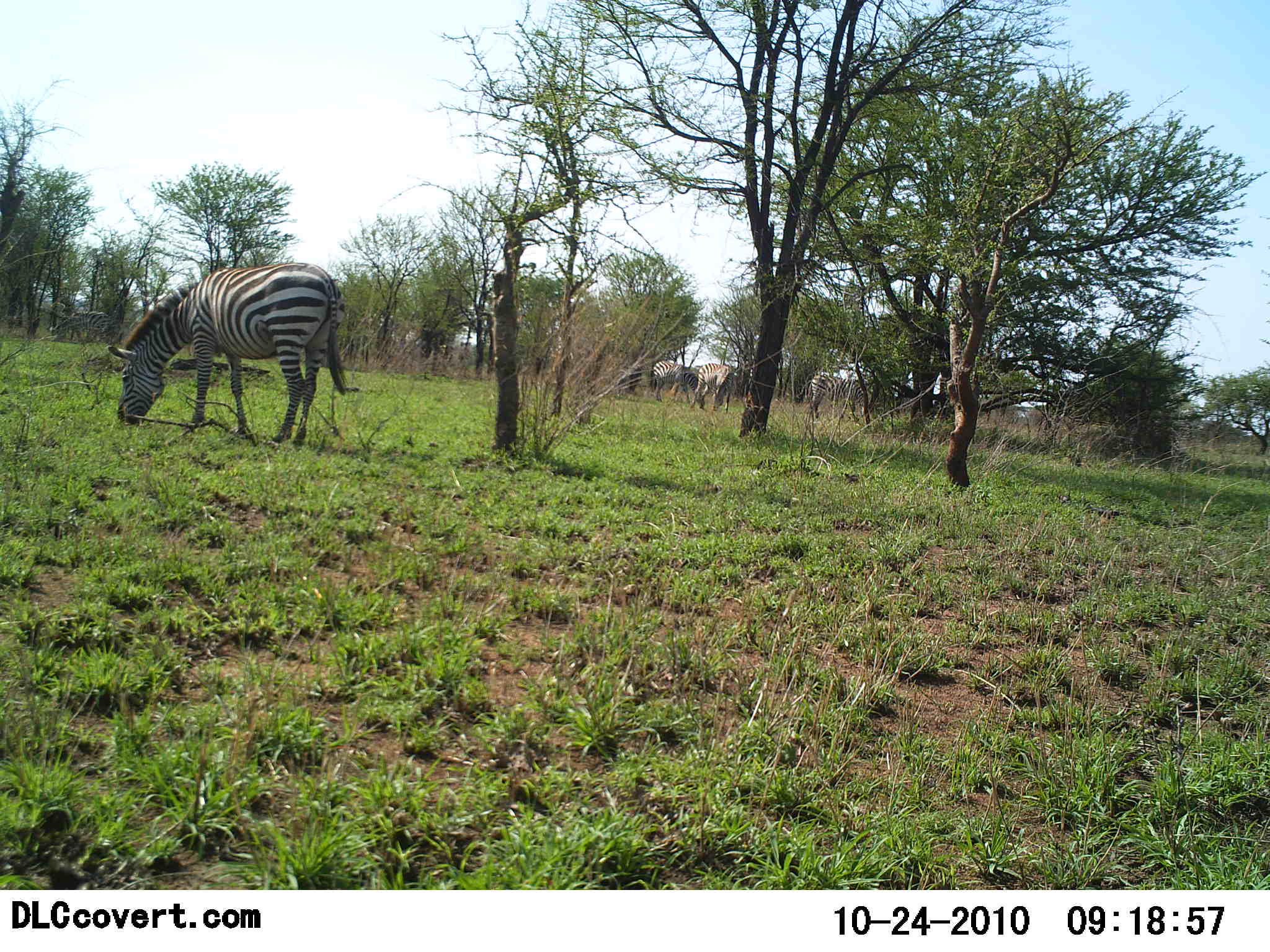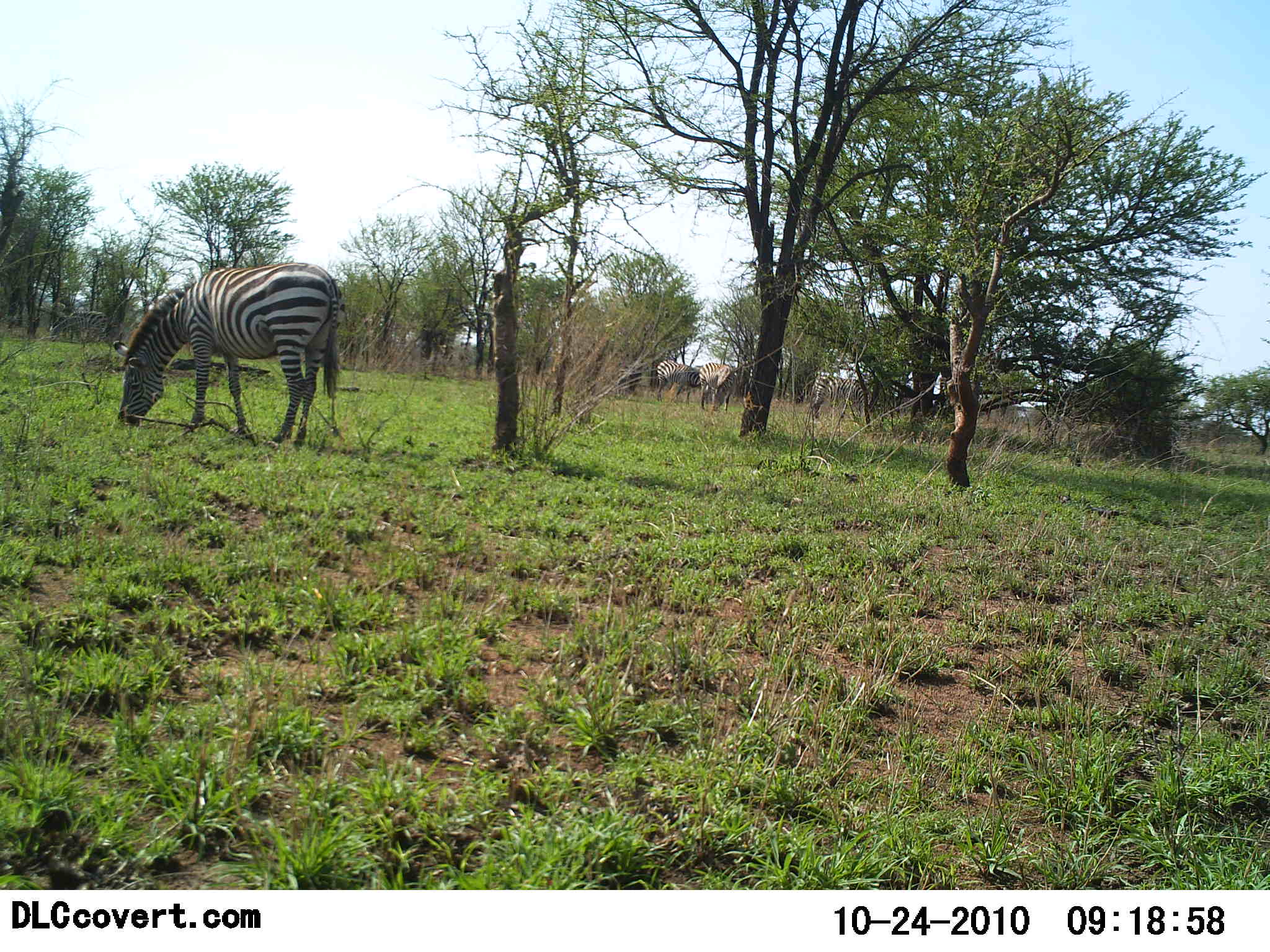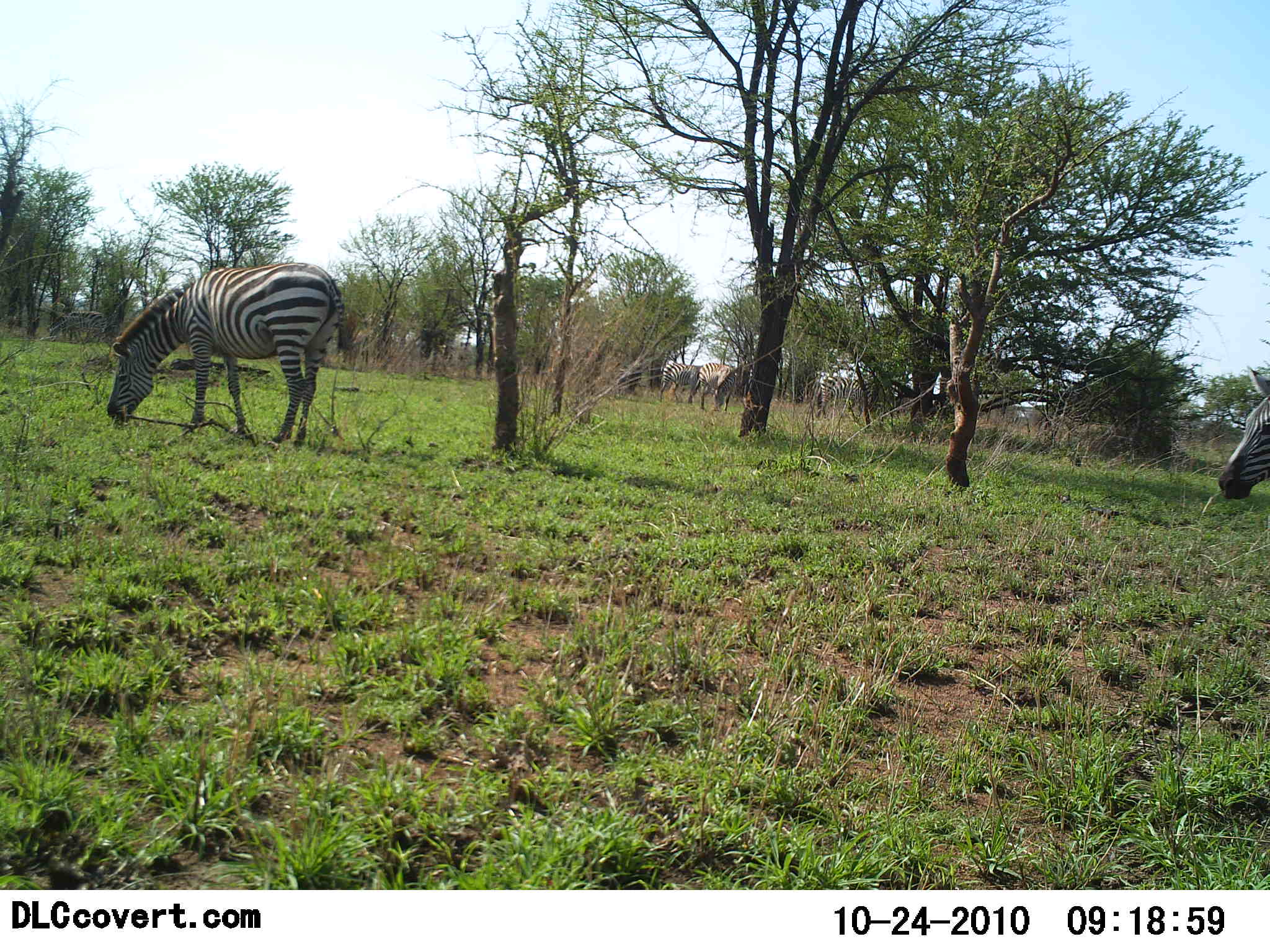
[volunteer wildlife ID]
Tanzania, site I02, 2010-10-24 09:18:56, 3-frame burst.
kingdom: Animalia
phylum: Chordata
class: Mammalia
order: Perissodactyla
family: Equidae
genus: Equus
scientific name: Equus quagga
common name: plains zebra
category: zebra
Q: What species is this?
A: Zebra (plains zebra) (Equus quagga).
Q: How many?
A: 5.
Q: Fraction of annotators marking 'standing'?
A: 21%.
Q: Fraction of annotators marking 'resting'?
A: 0%.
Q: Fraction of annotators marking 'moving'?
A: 50%.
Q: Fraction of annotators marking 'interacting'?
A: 0%.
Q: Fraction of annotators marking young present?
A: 0%.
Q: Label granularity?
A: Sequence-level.